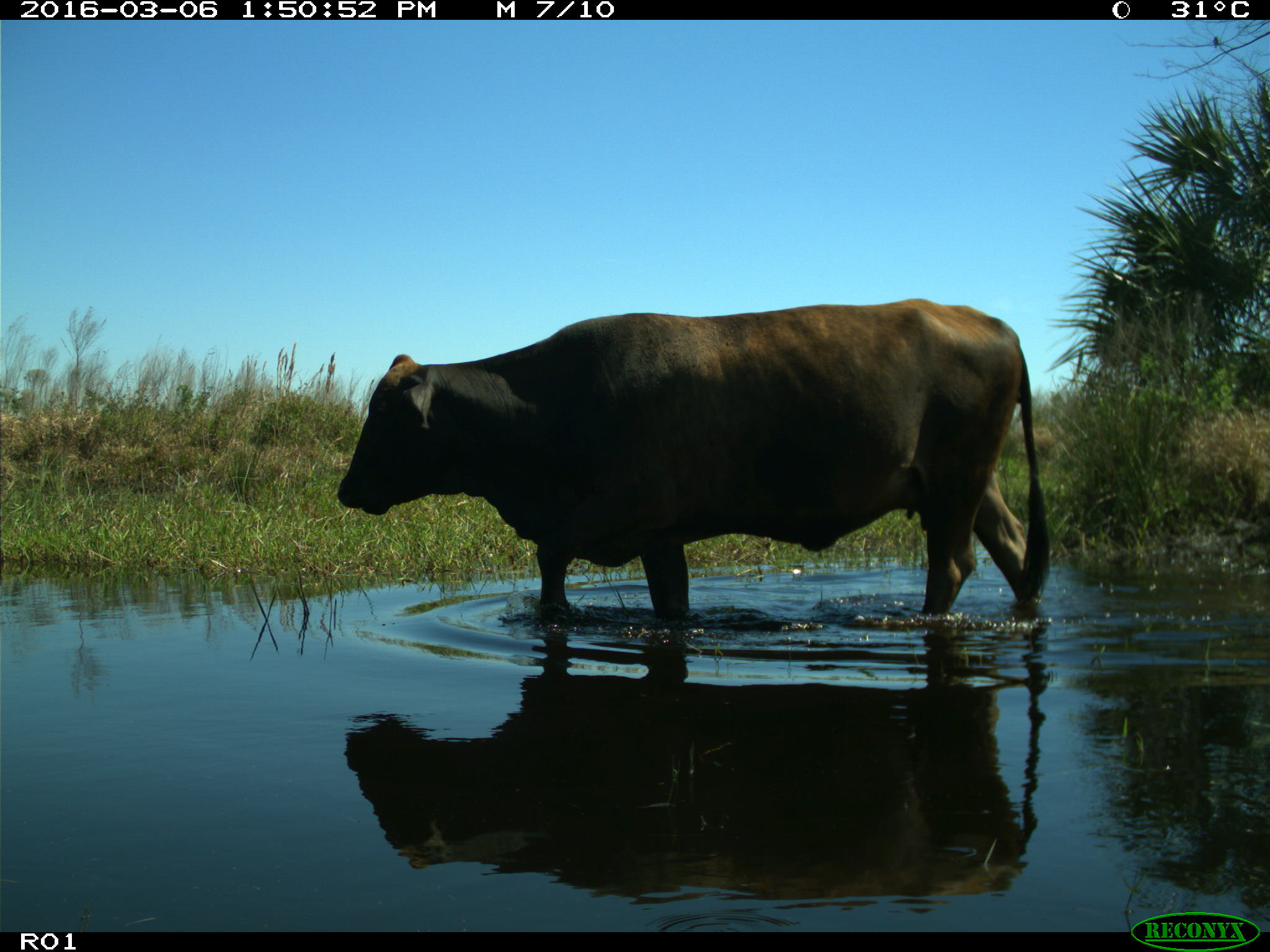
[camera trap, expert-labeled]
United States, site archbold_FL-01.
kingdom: Animalia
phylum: Chordata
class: Mammalia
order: Artiodactyla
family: Bovidae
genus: Bos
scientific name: Bos taurus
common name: domestic cow